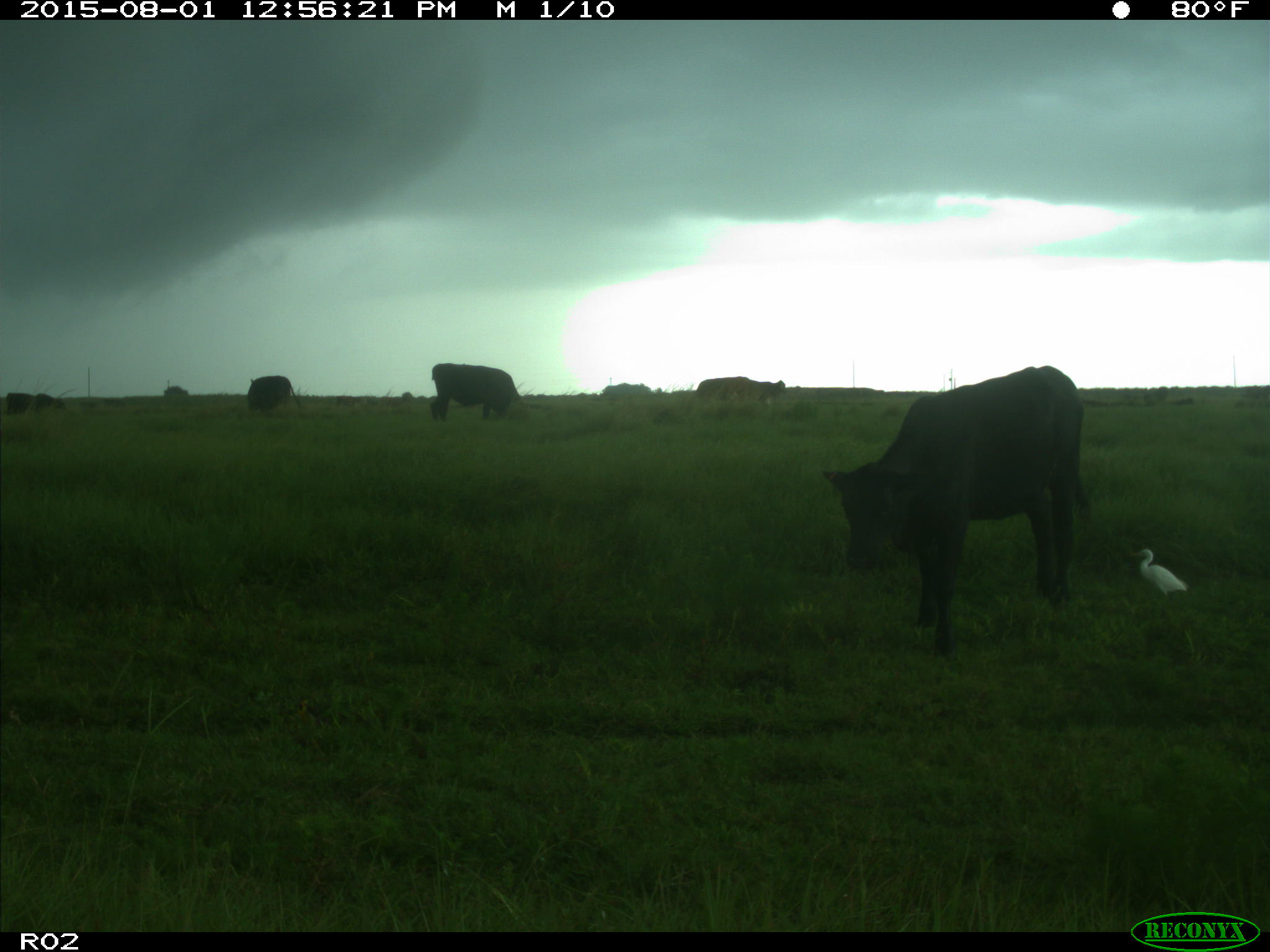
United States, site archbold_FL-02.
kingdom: Animalia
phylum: Chordata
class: Mammalia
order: Artiodactyla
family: Bovidae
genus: Bos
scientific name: Bos taurus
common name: domestic cow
Bos taurus (domestic cow).